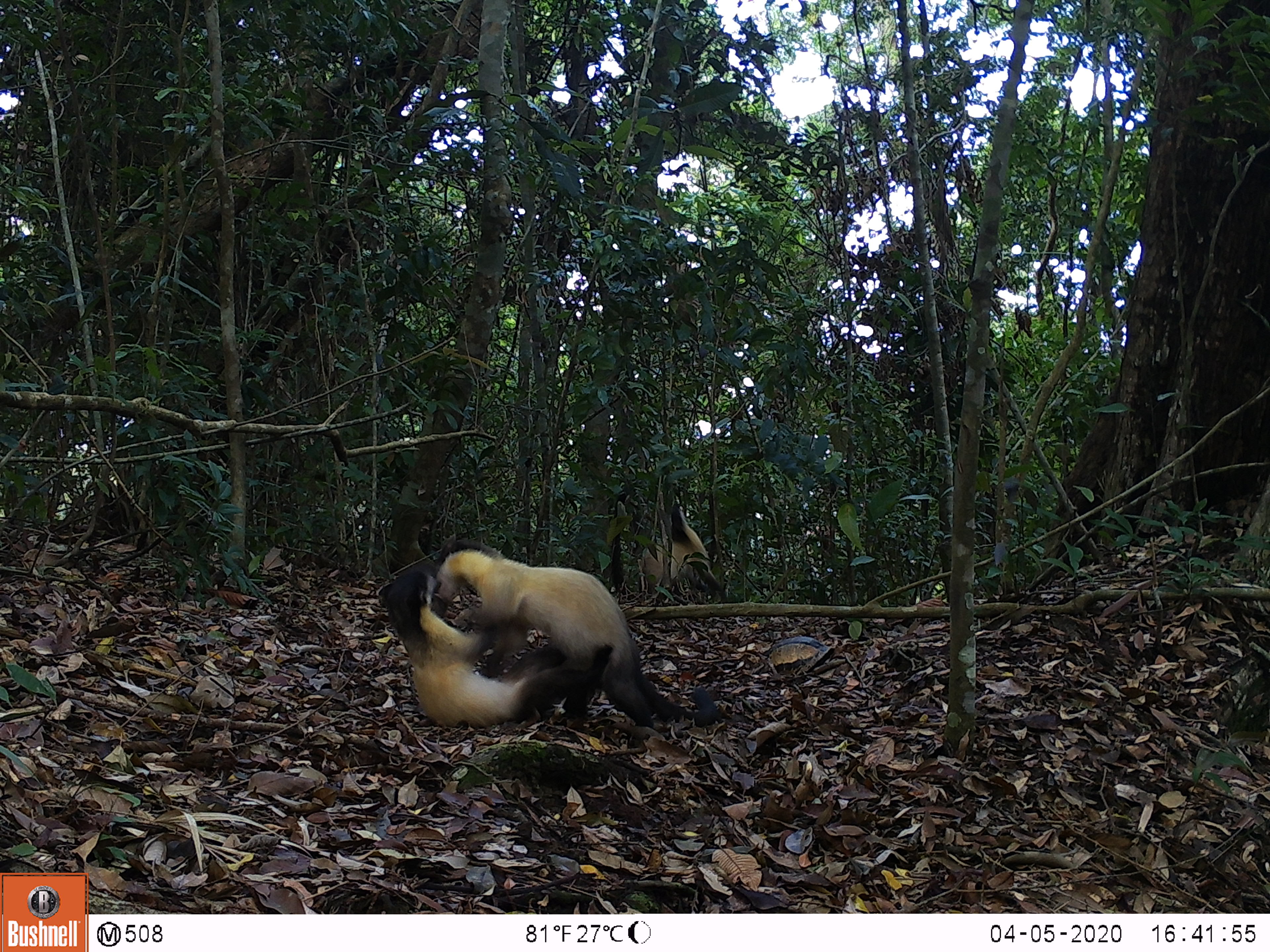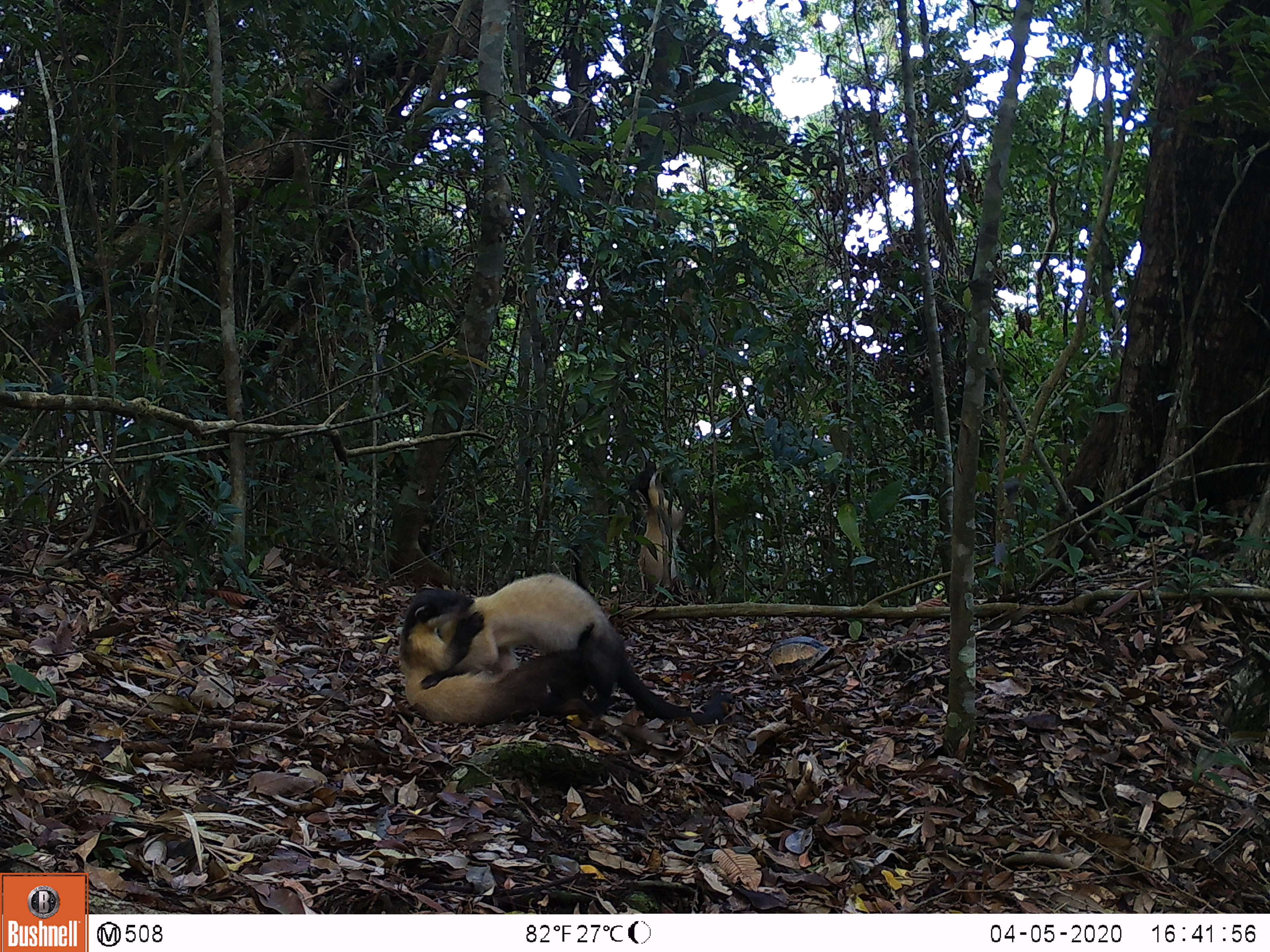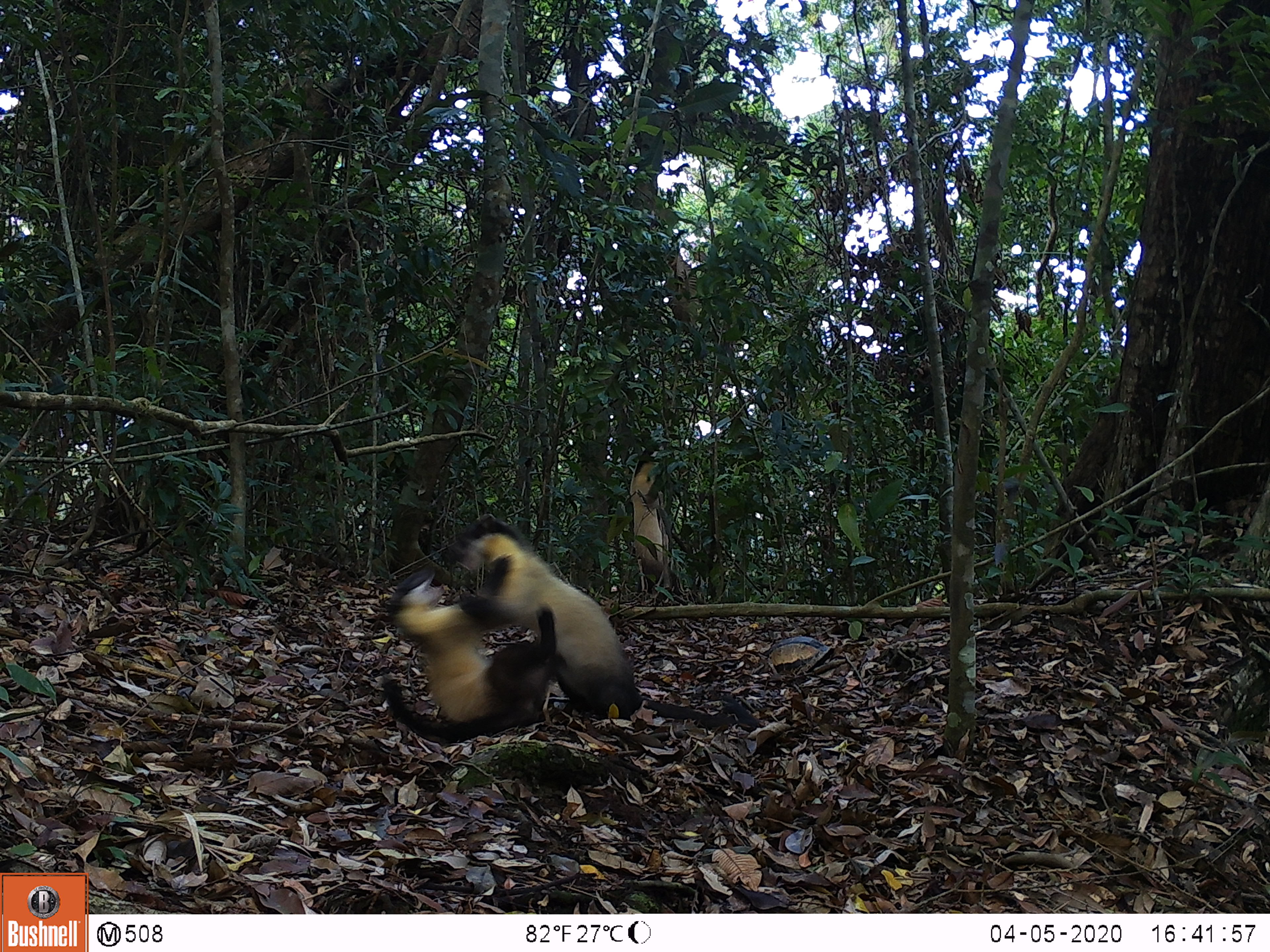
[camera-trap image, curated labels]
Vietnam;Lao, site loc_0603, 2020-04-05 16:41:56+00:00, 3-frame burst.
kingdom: Animalia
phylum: Chordata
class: Mammalia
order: Carnivora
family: Mustelidae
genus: Martes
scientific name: Martes flavigula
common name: yellow-throated marten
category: yellow throated marten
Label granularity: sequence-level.